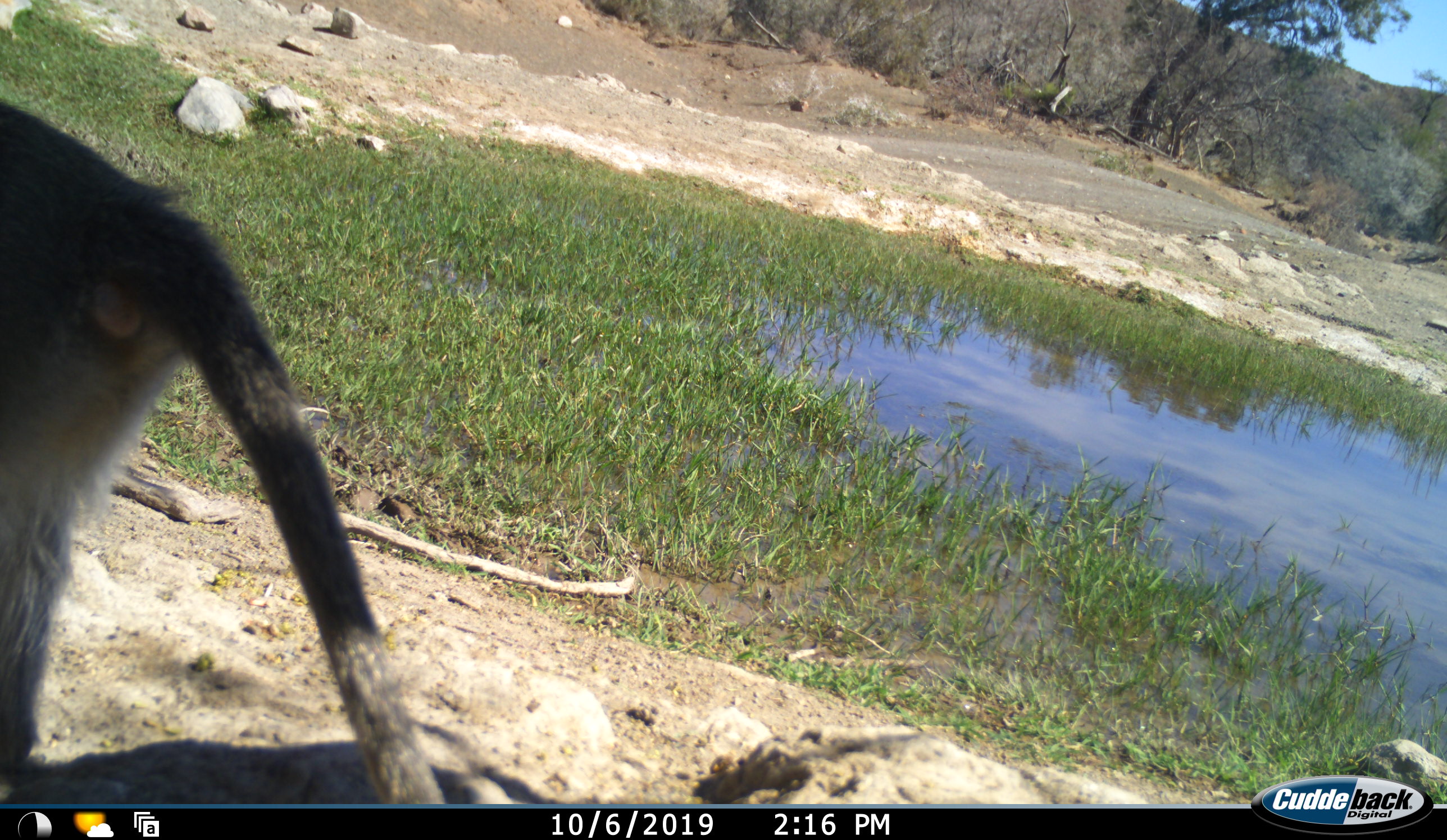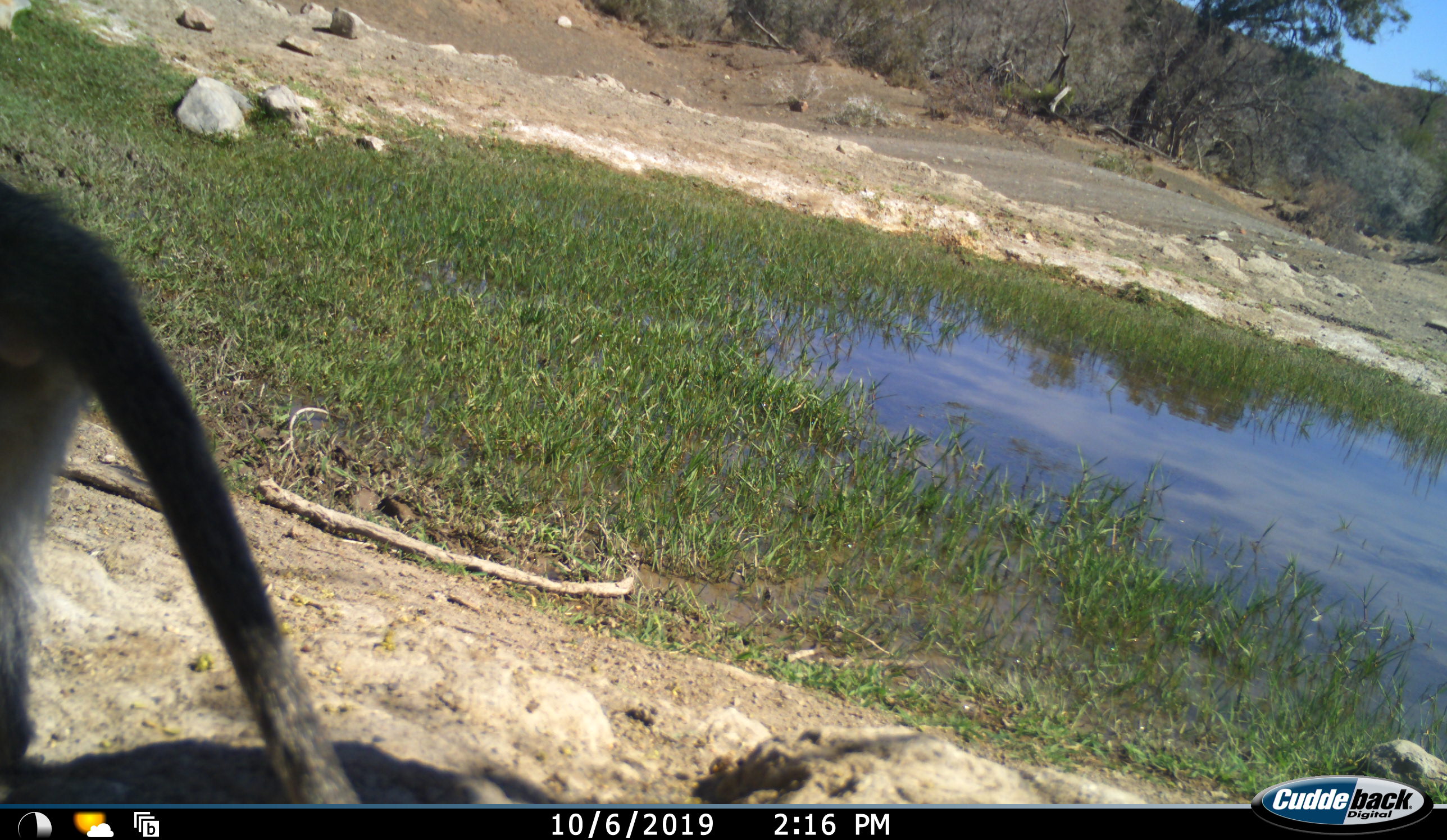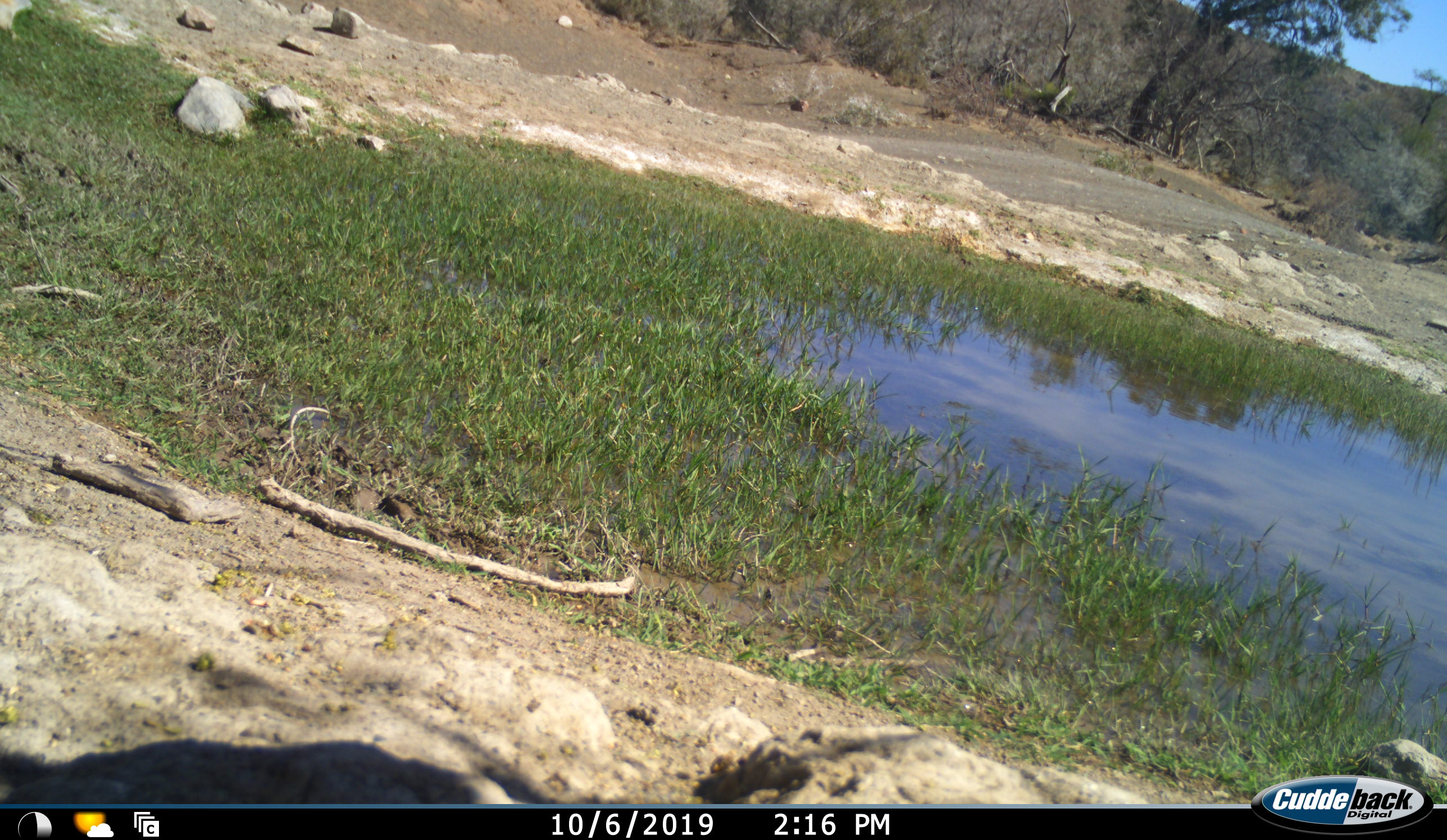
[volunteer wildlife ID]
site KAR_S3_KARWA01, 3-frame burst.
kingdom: Animalia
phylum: Chordata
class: Mammalia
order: Primates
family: Cercopithecidae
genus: Chlorocebus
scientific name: Chlorocebus pygerythrus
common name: vervet monkey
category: monkeyvervet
Monkeyvervet (vervet monkey) (Chlorocebus pygerythrus), count 1. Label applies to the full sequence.